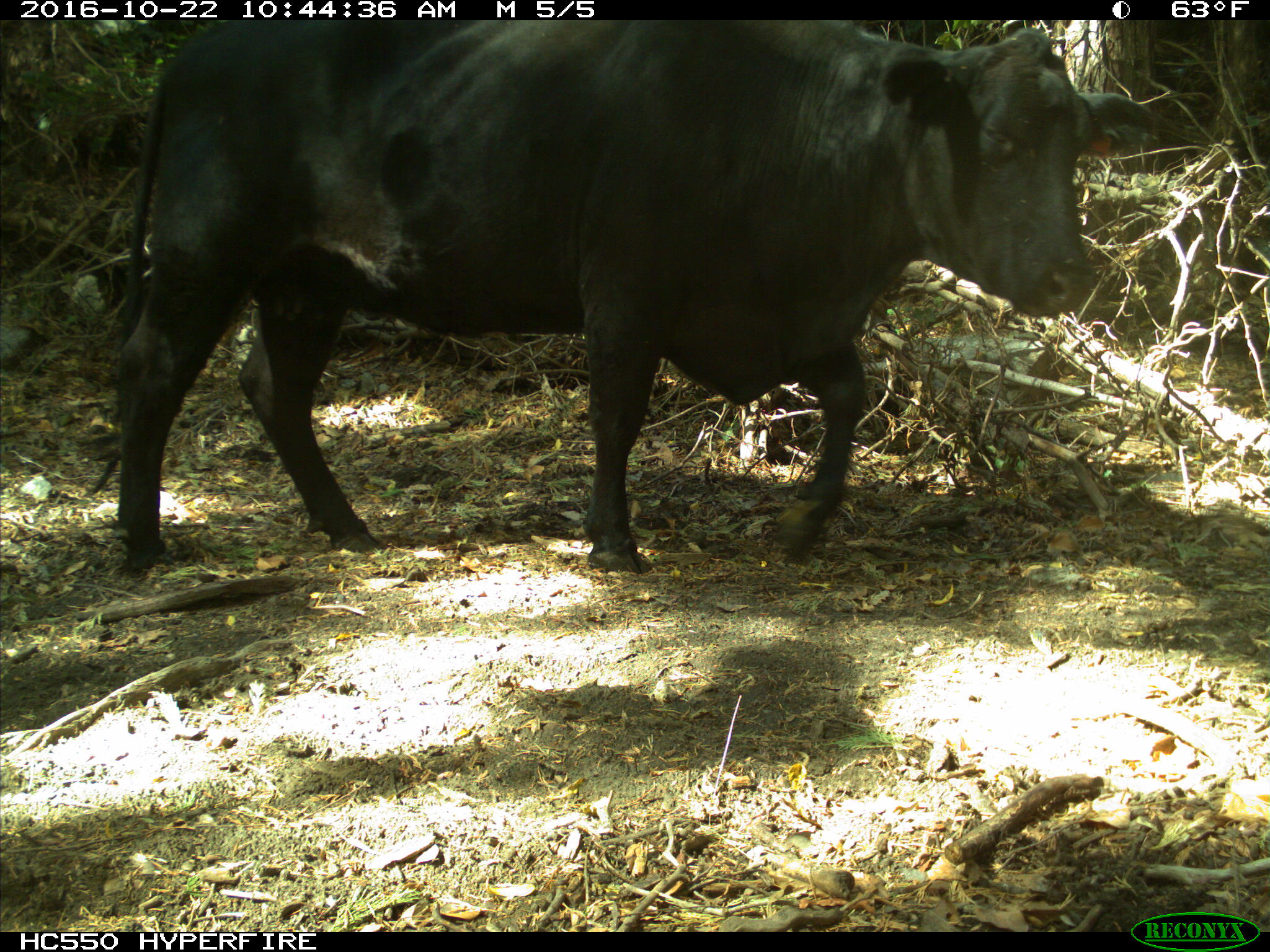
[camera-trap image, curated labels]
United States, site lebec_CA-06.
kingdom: Animalia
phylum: Chordata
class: Mammalia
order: Artiodactyla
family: Bovidae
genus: Bos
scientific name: Bos taurus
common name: domestic cow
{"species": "Bos taurus (domestic cow)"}